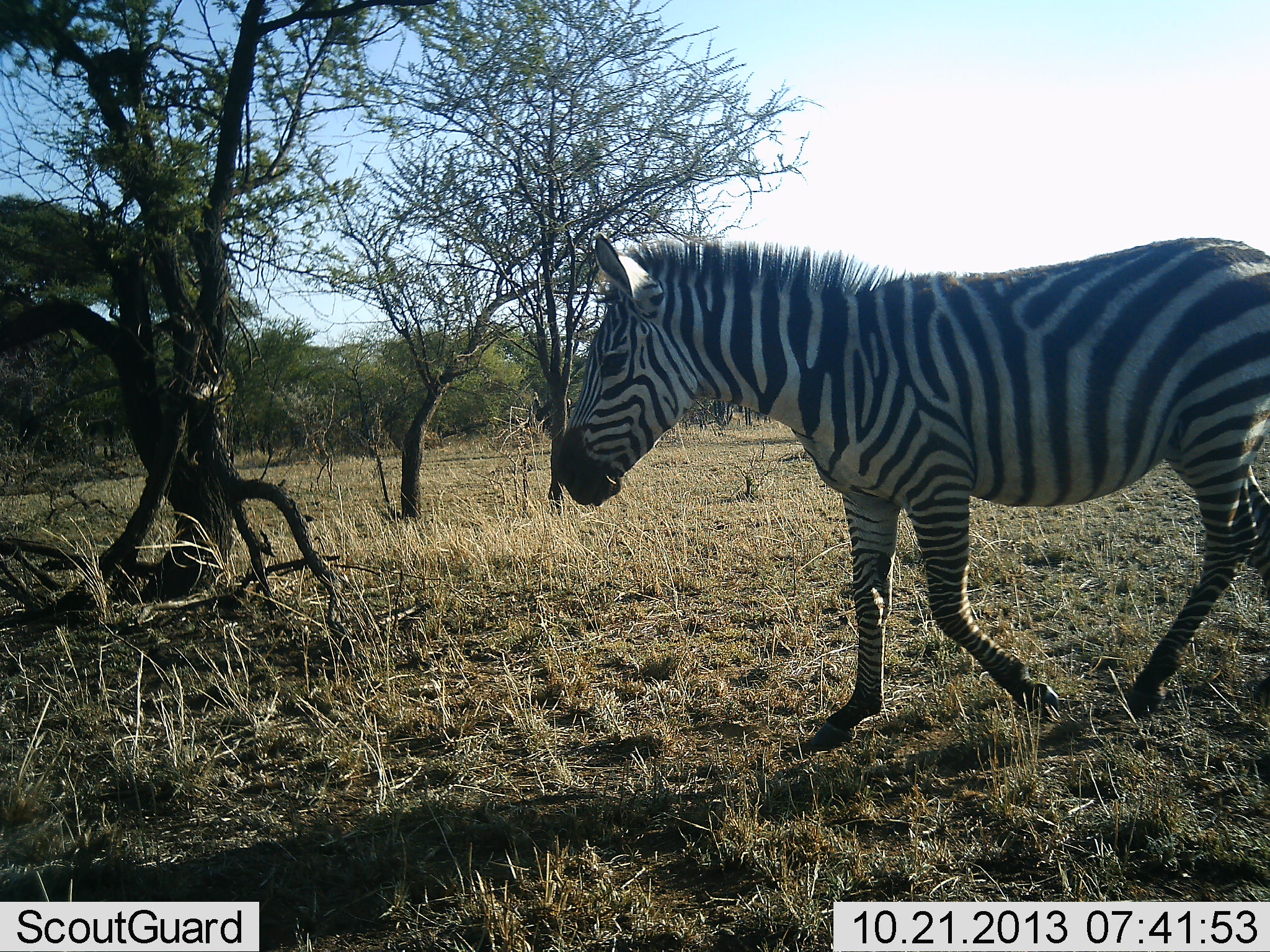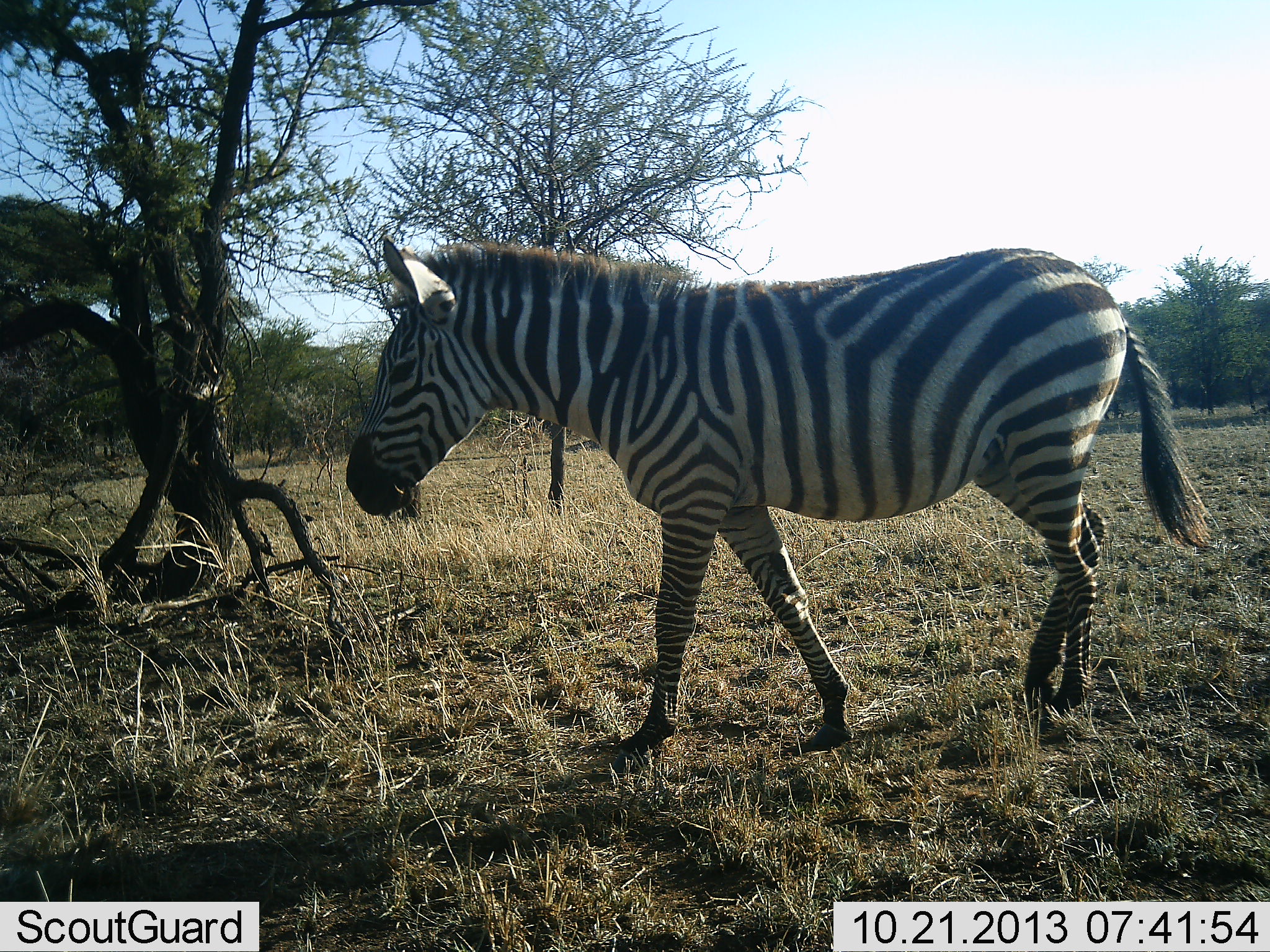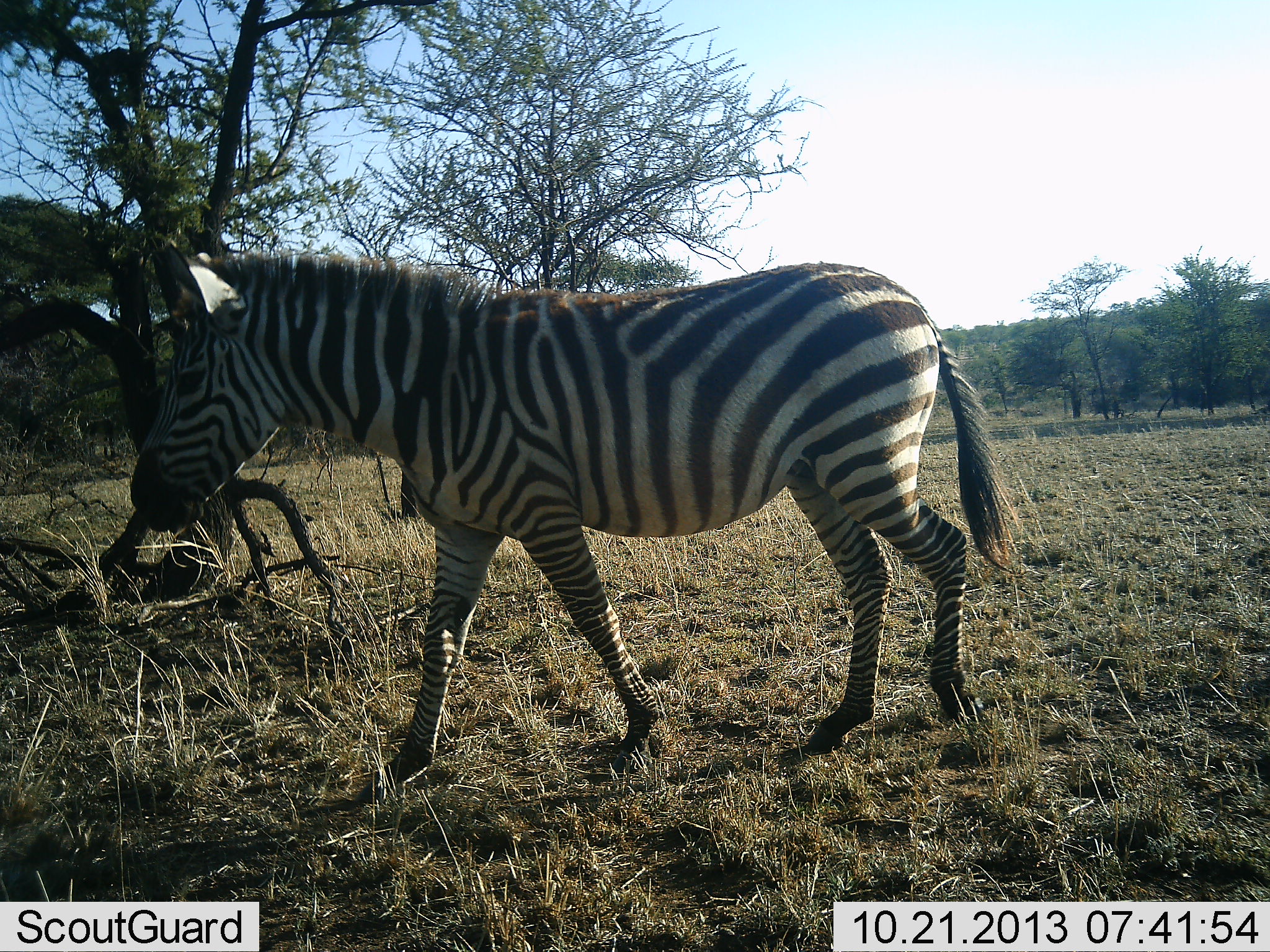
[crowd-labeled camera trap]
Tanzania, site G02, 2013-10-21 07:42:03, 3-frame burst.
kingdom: Animalia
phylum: Chordata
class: Mammalia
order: Perissodactyla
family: Equidae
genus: Equus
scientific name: Equus quagga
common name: plains zebra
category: zebra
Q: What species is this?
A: Zebra (plains zebra) (Equus quagga).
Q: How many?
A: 1.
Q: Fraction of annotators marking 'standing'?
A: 0%.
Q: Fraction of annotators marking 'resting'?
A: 0%.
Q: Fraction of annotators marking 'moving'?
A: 100%.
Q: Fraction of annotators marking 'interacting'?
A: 0%.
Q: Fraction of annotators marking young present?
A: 0%.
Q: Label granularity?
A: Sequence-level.